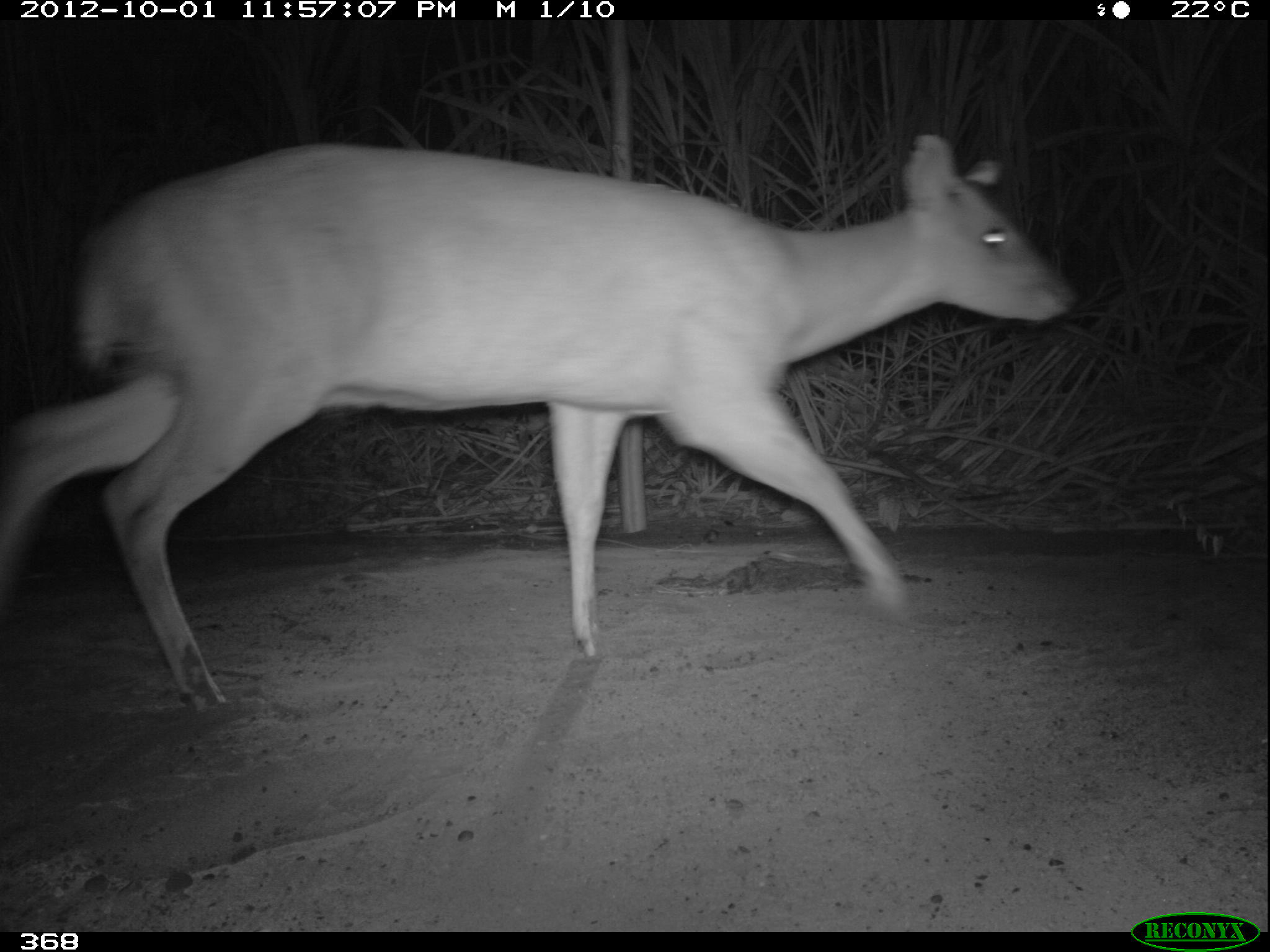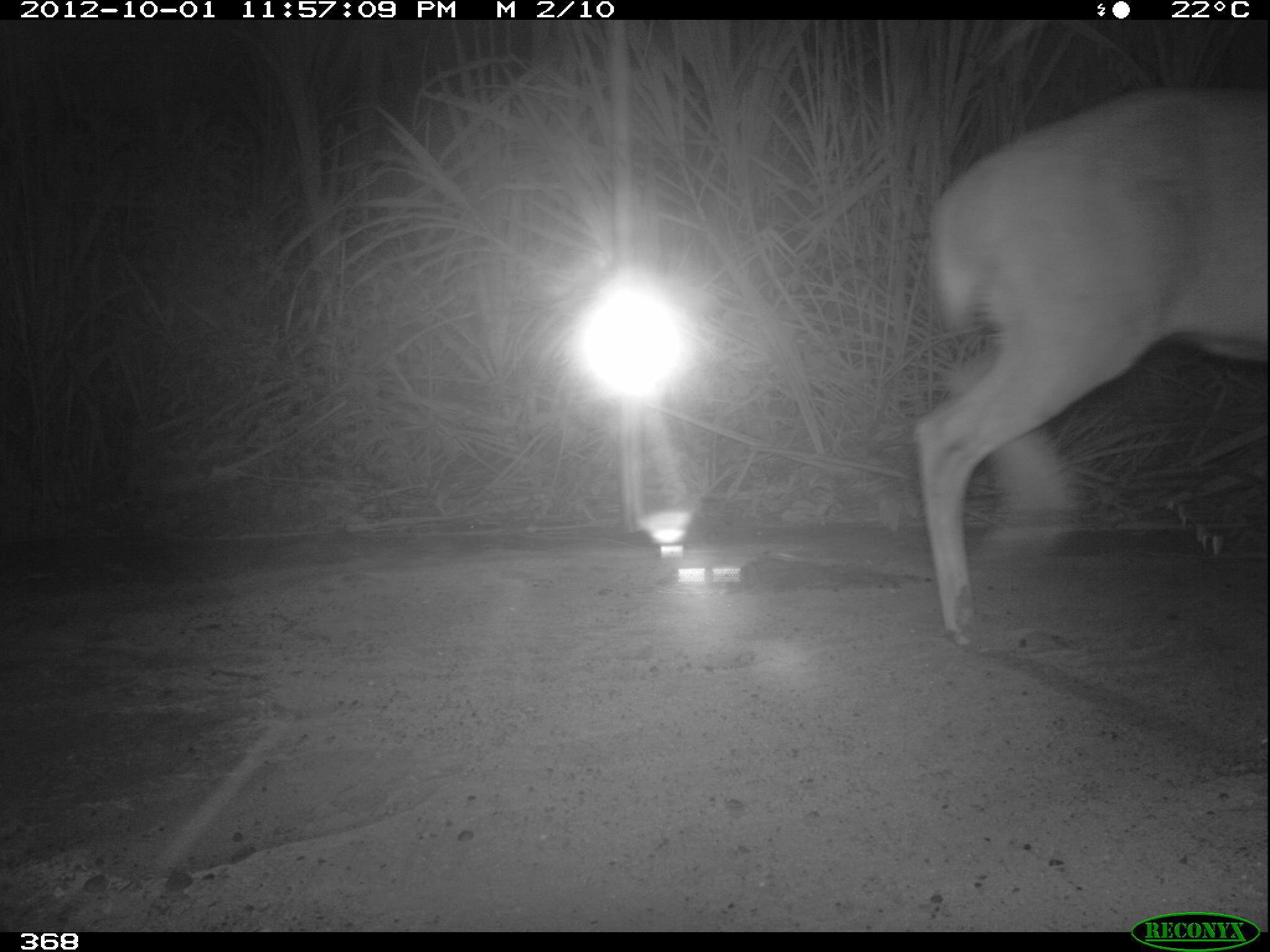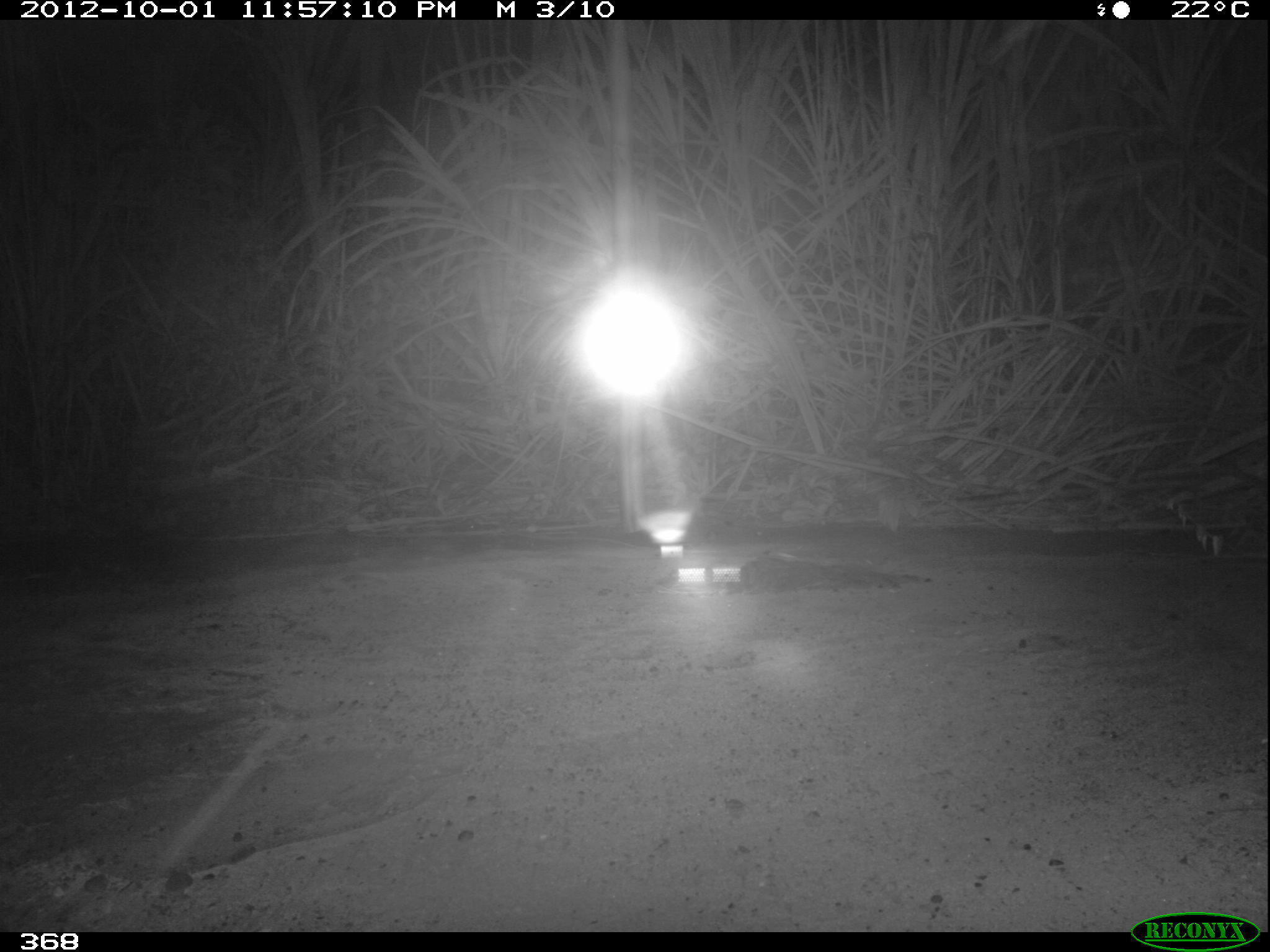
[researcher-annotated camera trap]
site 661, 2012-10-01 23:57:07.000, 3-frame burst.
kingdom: Animalia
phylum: Chordata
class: Mammalia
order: Artiodactyla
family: Cervidae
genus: Mazama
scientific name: Mazama americana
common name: red brocket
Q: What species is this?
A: Mazama americana (red brocket).